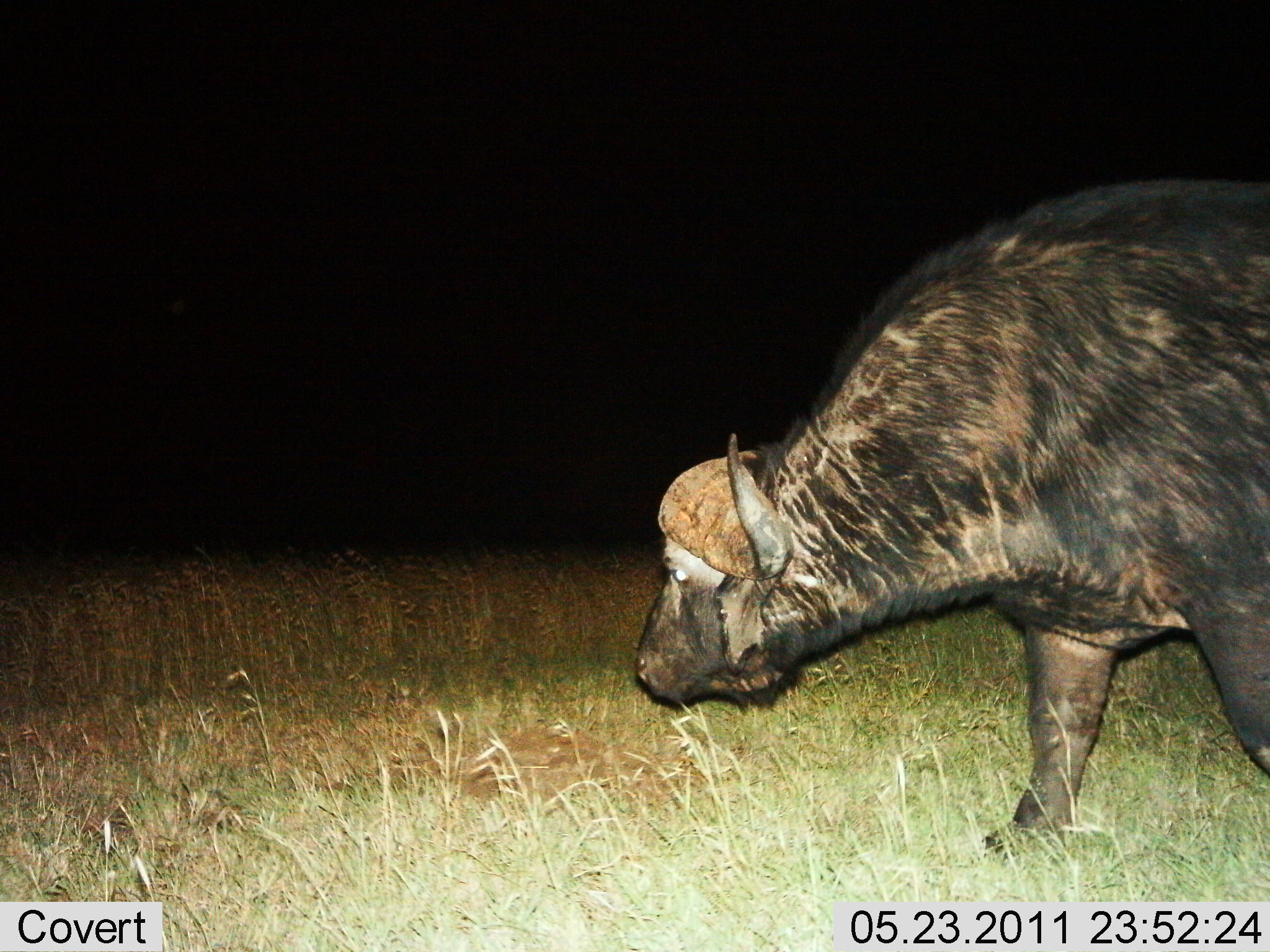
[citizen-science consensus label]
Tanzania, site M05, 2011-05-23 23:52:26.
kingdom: Animalia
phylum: Chordata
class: Mammalia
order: Artiodactyla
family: Bovidae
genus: Syncerus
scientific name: Syncerus caffer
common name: cape buffalo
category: buffalo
Buffalo (cape buffalo) (Syncerus caffer), count 1. Behavior (volunteer vote fractions): standing 8%, resting 0%, moving 85%, interacting 0%. Young present (vote fraction): 0%. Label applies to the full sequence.